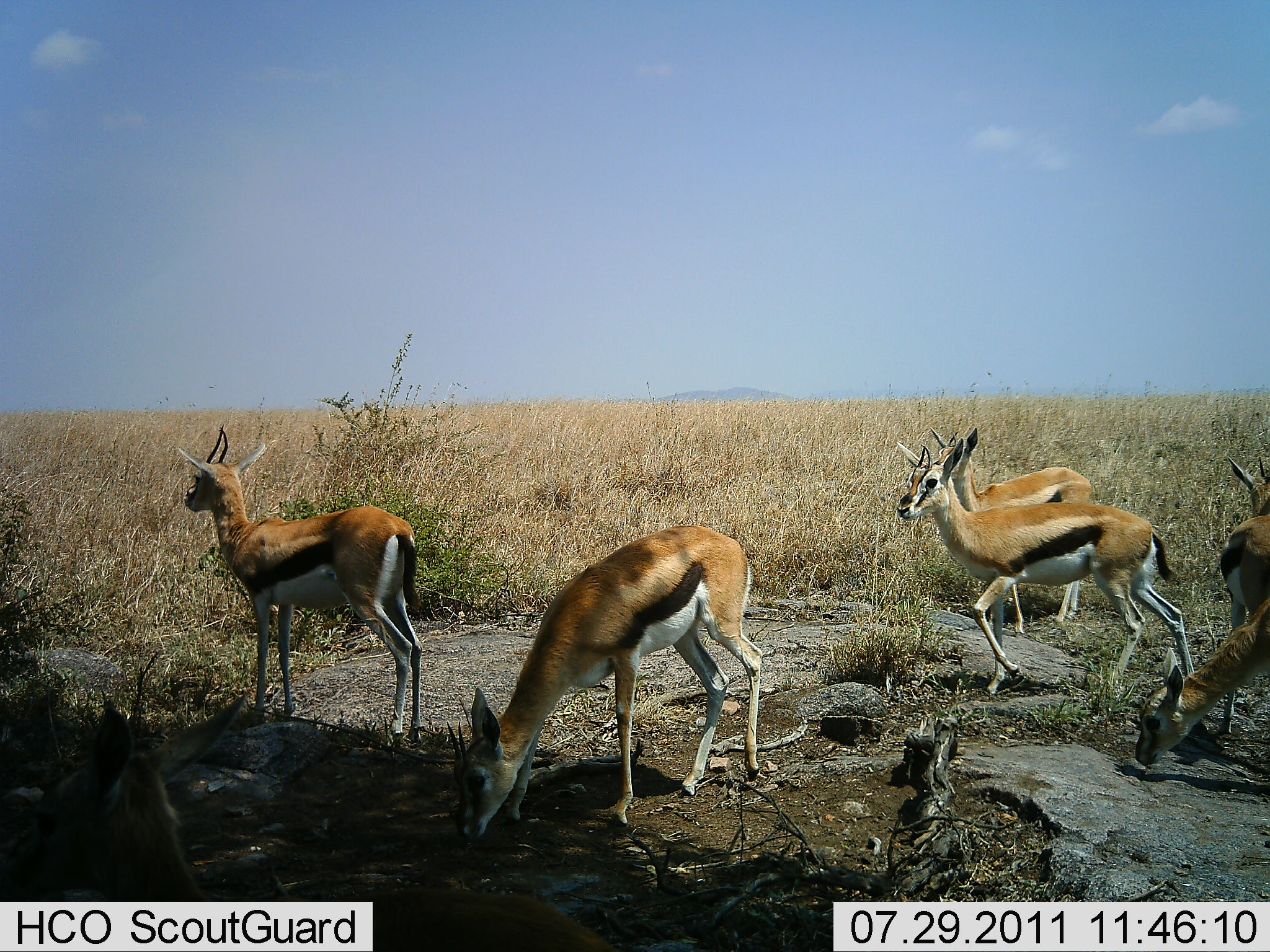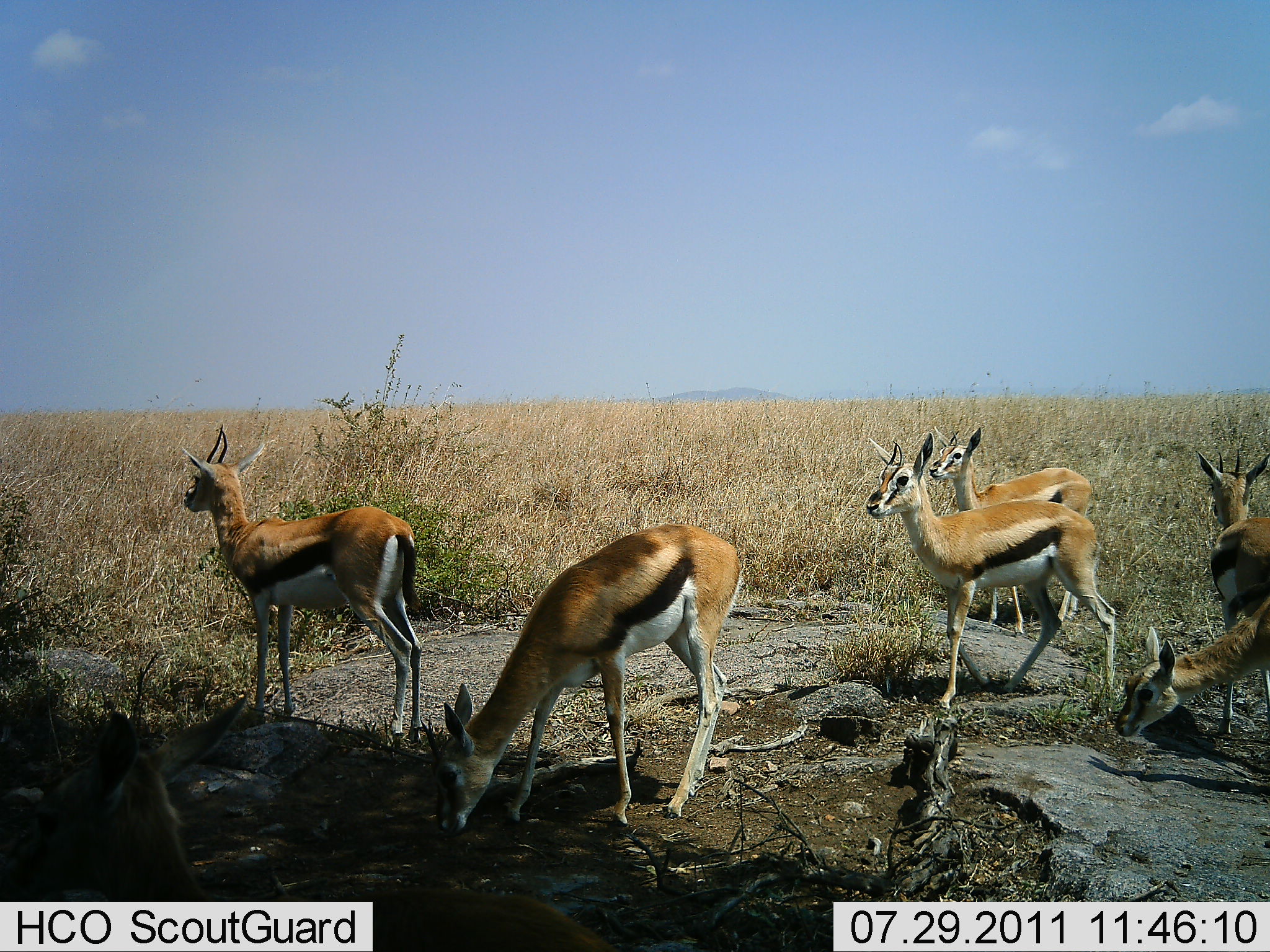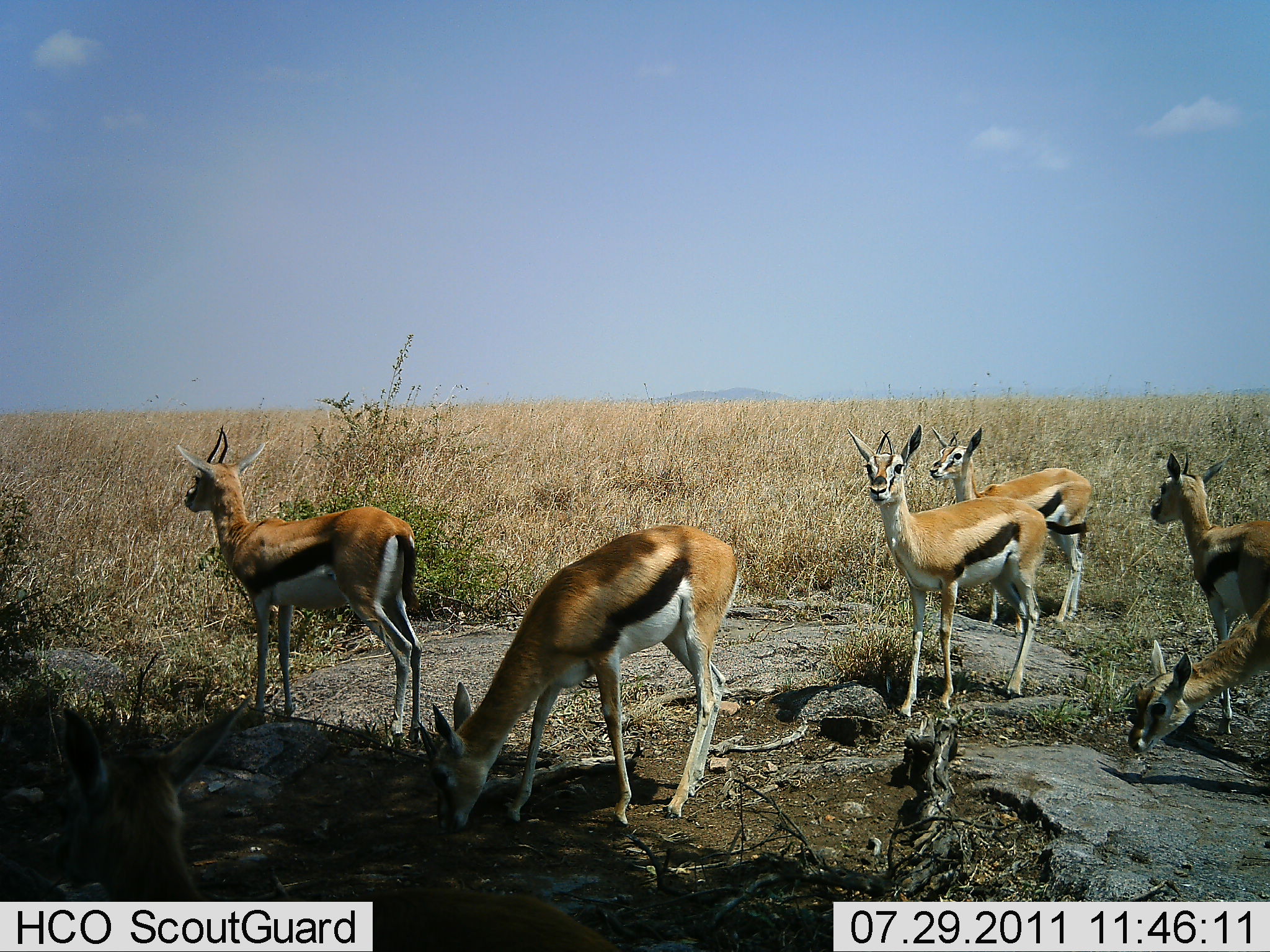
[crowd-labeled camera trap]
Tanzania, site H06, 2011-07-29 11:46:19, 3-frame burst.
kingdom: Animalia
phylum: Chordata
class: Mammalia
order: Artiodactyla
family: Bovidae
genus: Eudorcas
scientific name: Eudorcas thomsonii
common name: thomson's gazelle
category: gazellethomsons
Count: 6.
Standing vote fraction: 69%.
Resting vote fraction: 8%.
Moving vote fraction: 23%.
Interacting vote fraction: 15%.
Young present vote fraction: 0%.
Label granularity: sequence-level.